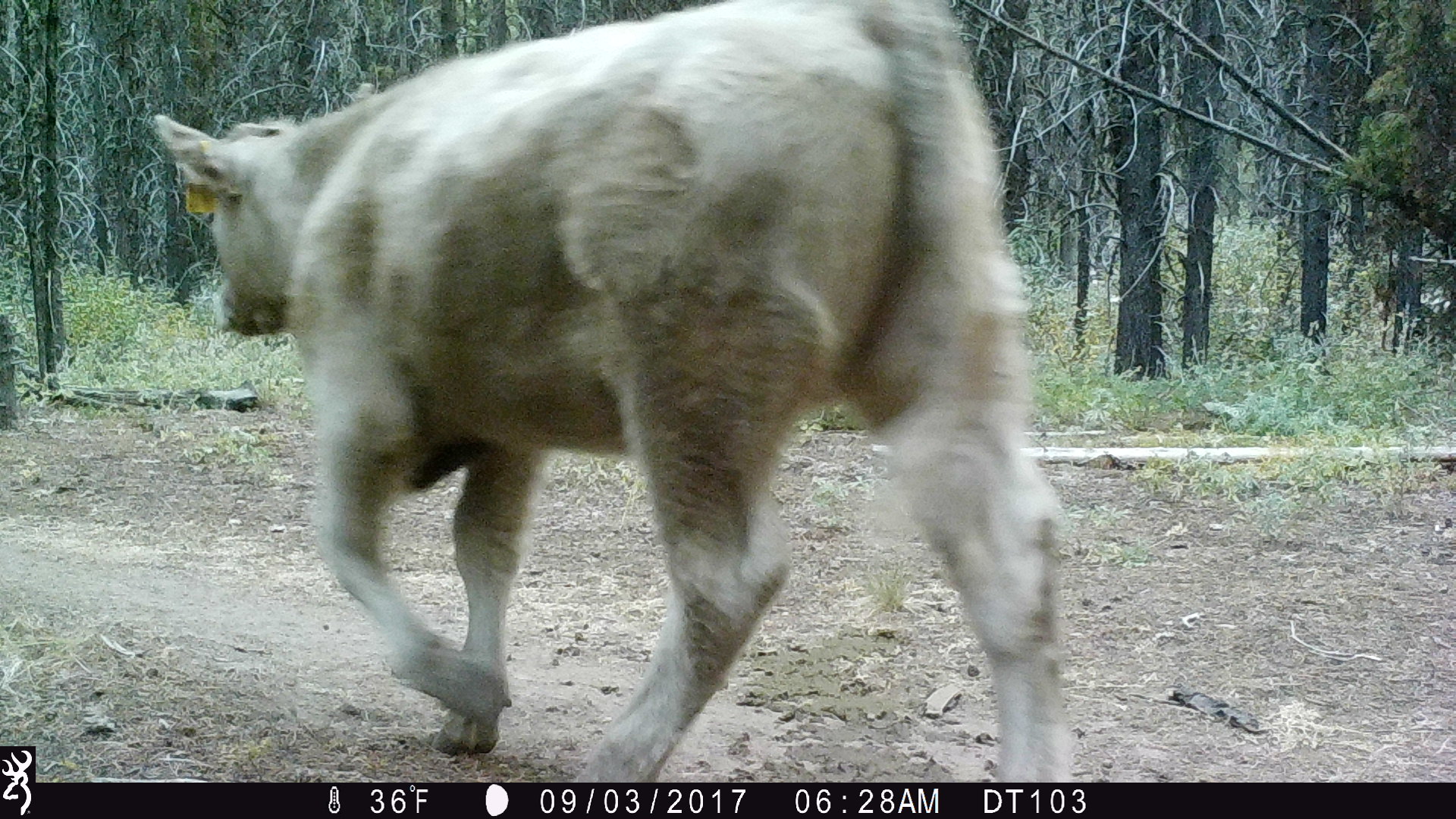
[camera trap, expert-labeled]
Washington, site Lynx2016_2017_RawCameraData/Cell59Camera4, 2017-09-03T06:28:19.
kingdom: Animalia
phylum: Chordata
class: Mammalia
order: Artiodactyla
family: Bovidae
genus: Bos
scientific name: Bos taurus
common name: domestic cattle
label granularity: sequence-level